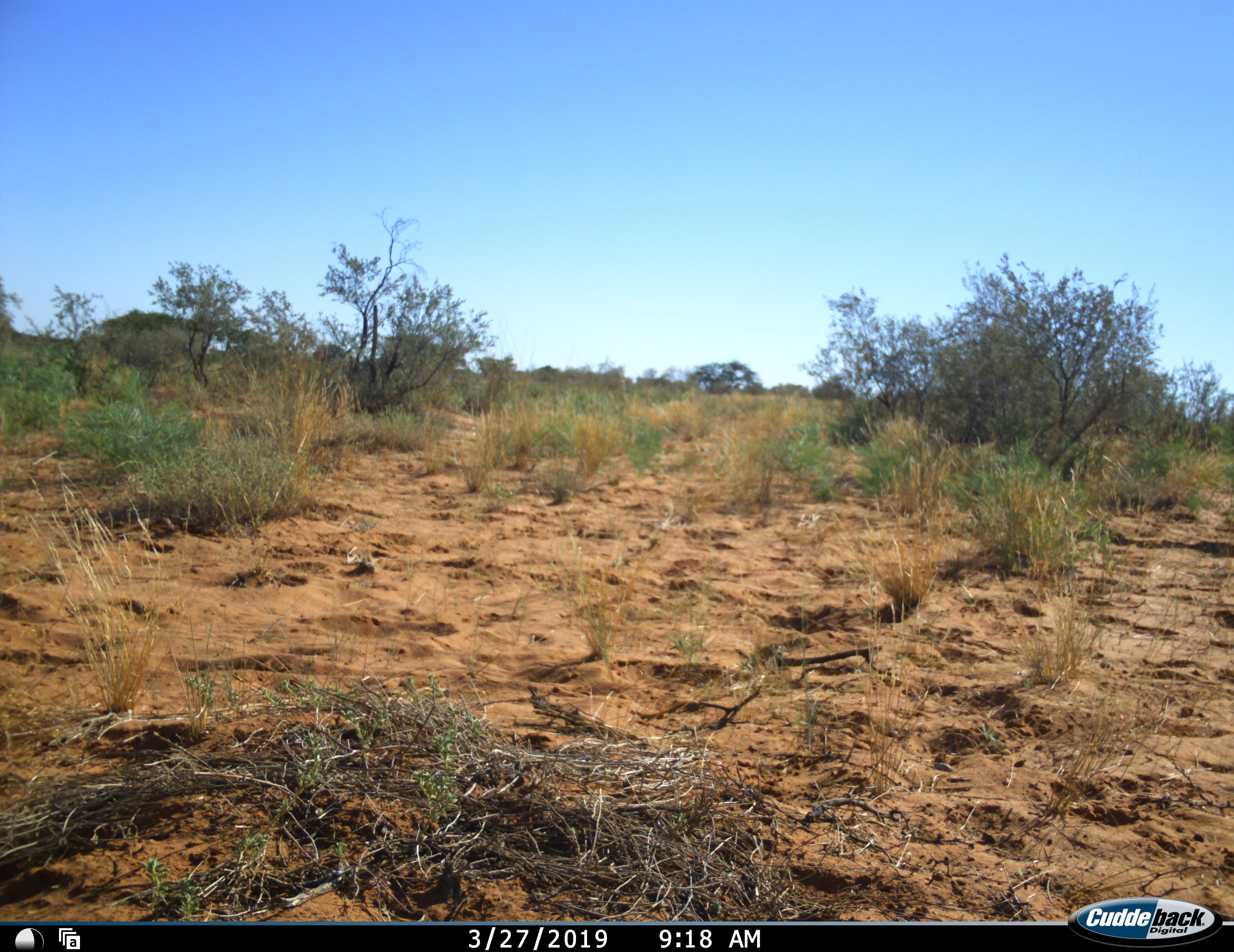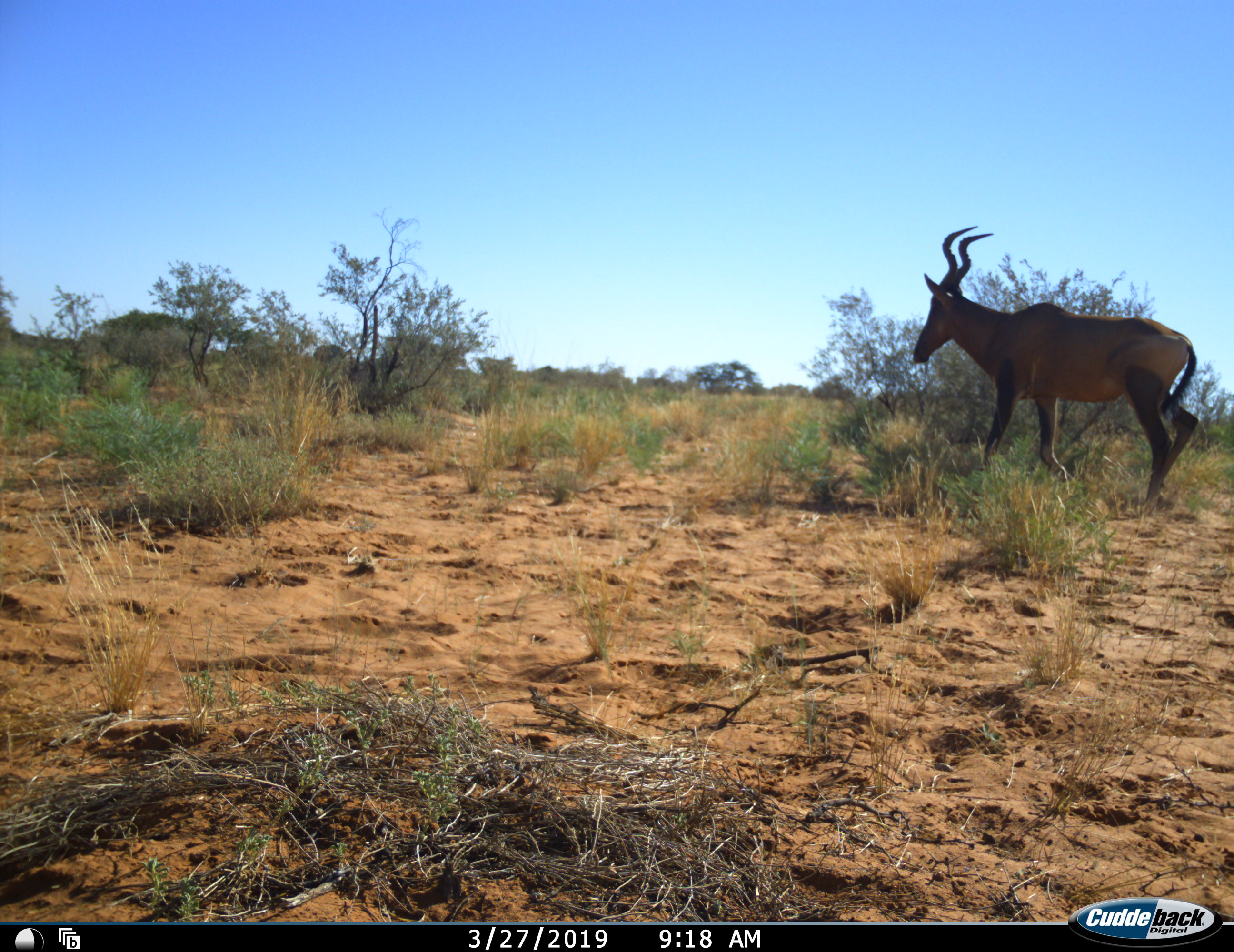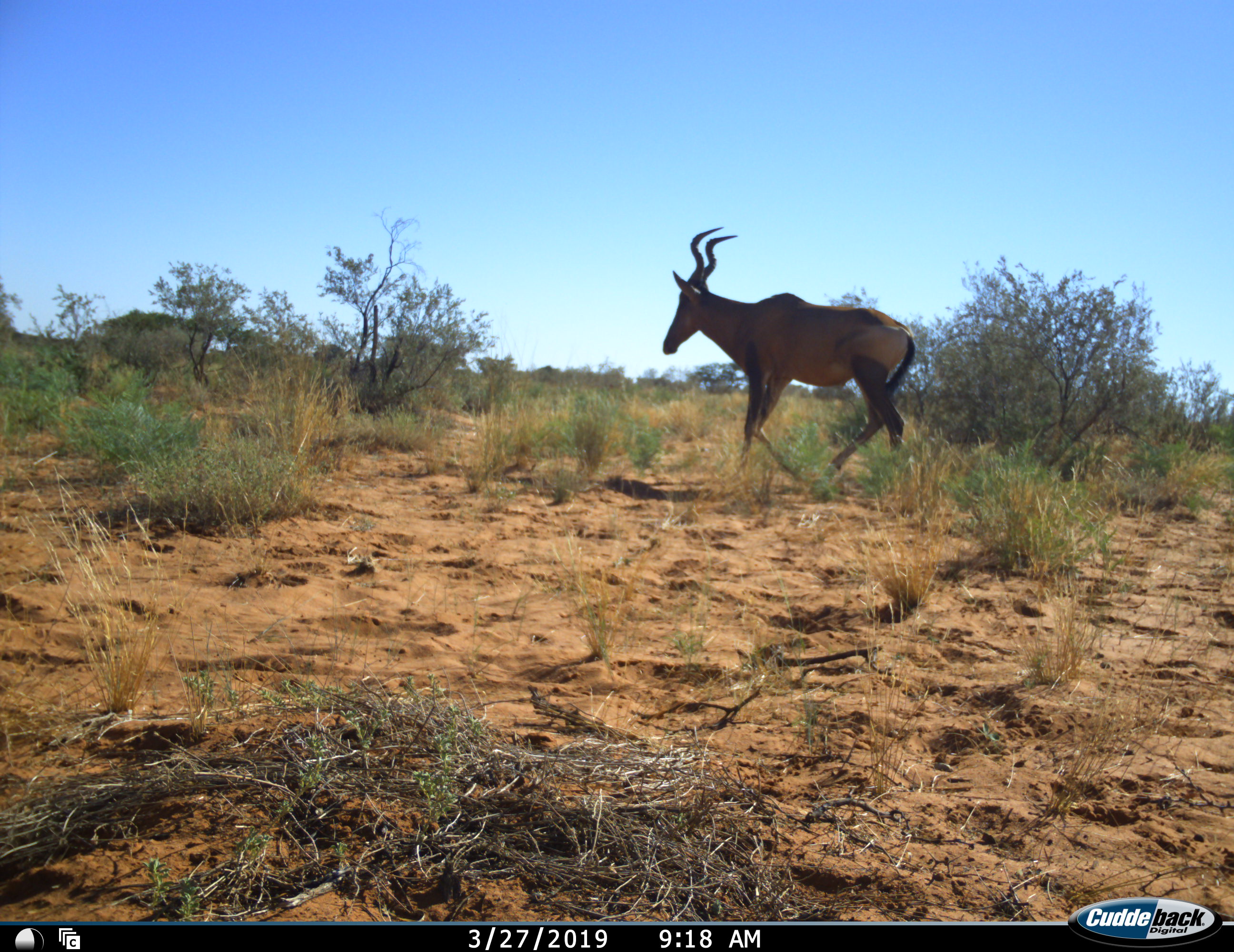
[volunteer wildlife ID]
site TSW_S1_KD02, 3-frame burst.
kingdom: Animalia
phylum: Chordata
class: Mammalia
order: Artiodactyla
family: Bovidae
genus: Alcelaphus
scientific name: Alcelaphus buselaphus caama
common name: red hartebeest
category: hartebeestred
Hartebeestred (red hartebeest) (Alcelaphus buselaphus caama), count 1. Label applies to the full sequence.